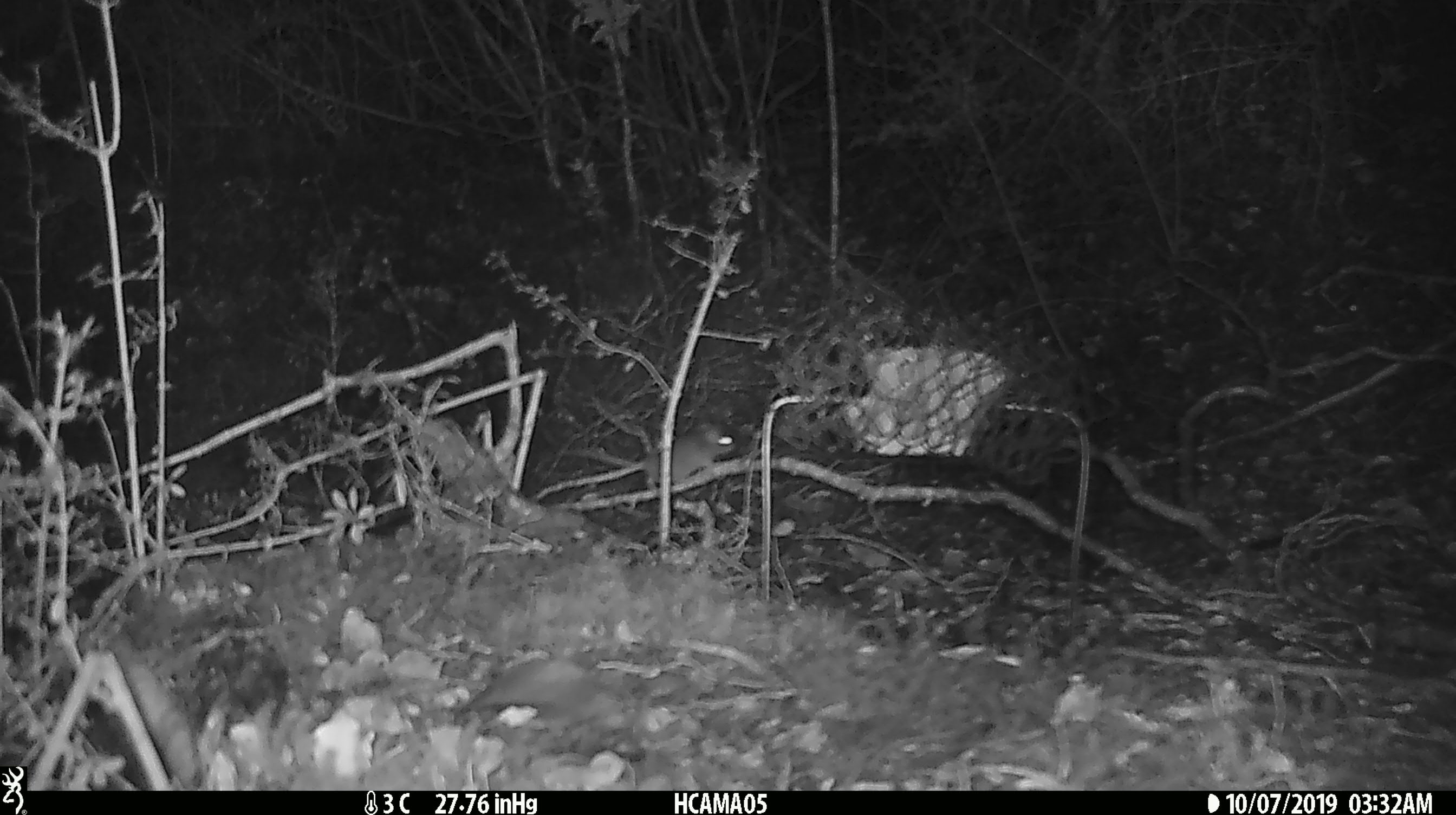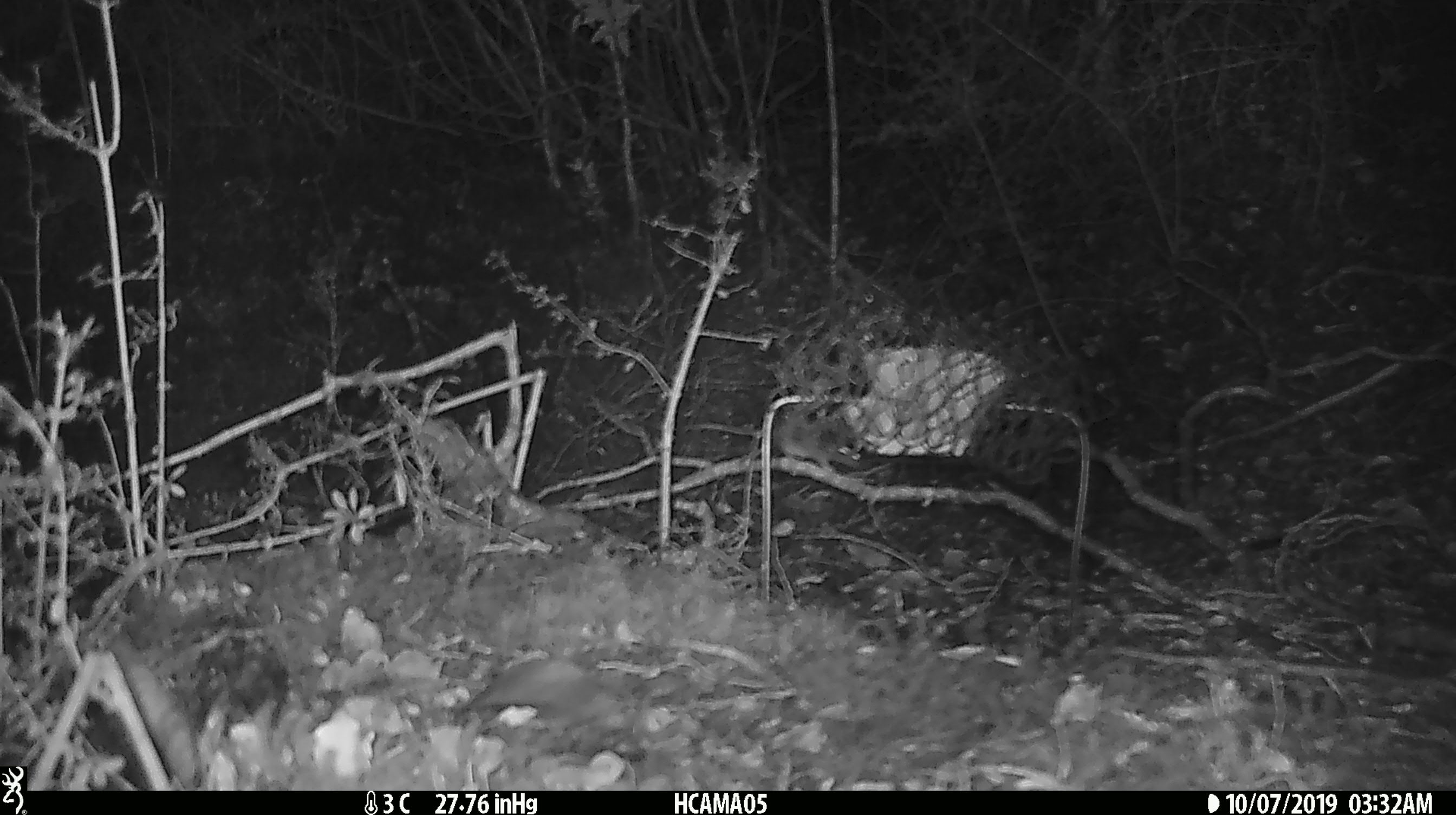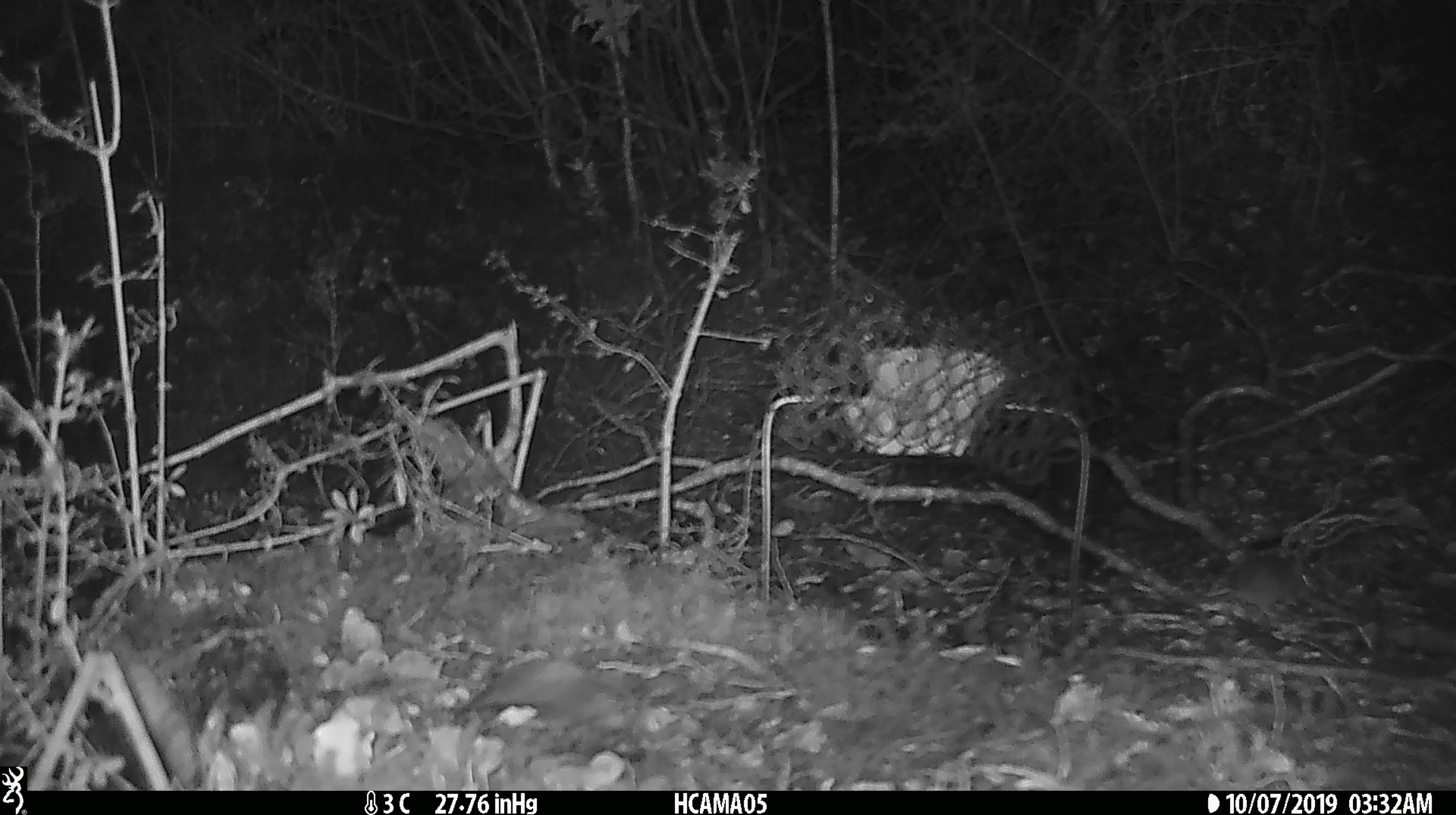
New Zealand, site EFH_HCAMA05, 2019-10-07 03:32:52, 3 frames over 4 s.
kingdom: Animalia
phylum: Chordata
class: Mammalia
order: Rodentia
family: Muridae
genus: Mus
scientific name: Mus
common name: mouse